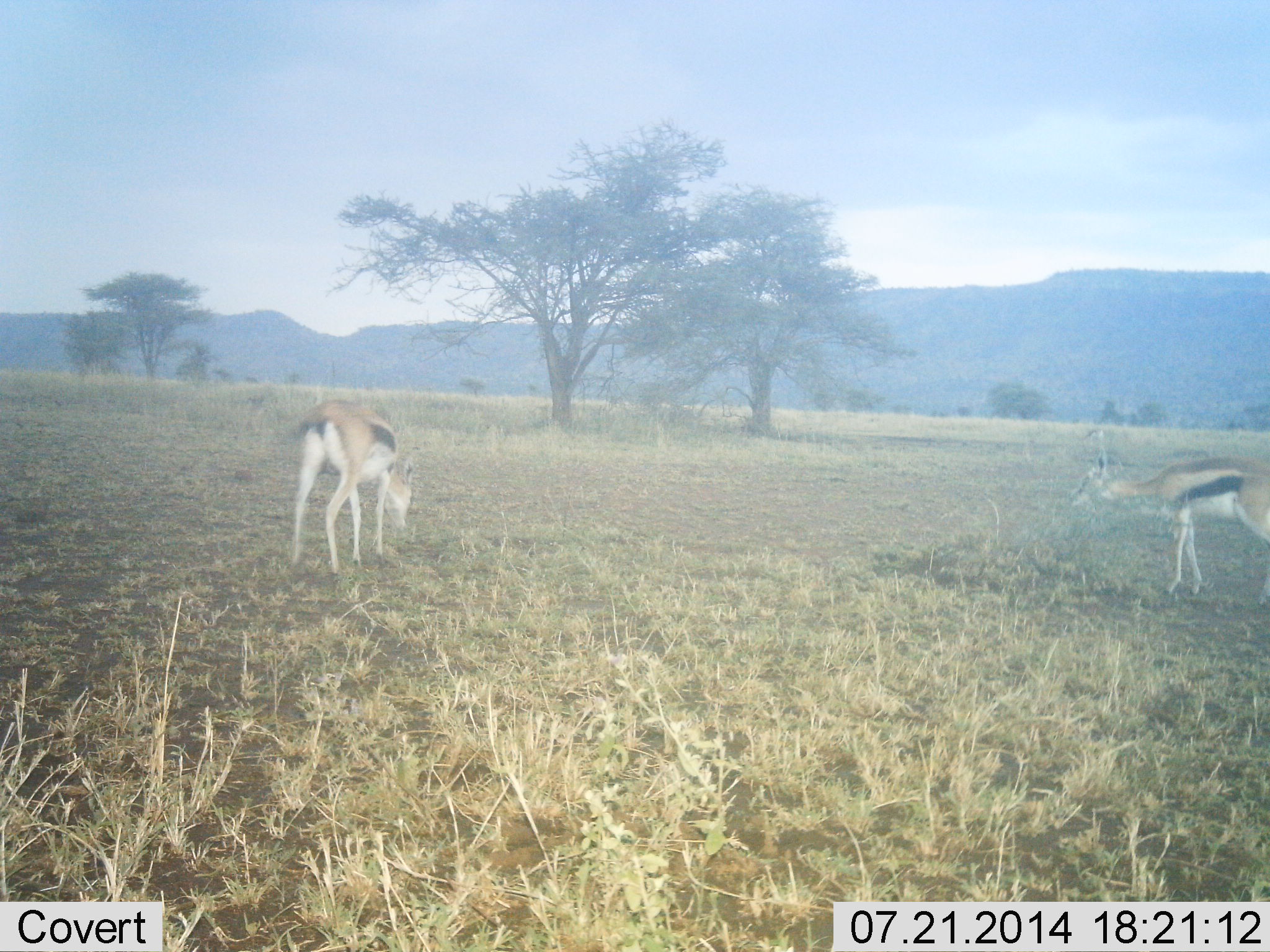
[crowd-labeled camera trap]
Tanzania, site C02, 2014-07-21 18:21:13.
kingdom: Animalia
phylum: Chordata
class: Mammalia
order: Artiodactyla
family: Bovidae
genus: Eudorcas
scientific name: Eudorcas thomsonii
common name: thomson's gazelle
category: gazellethomsons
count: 2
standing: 60%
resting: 0%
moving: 10%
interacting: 0%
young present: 0%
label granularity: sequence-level